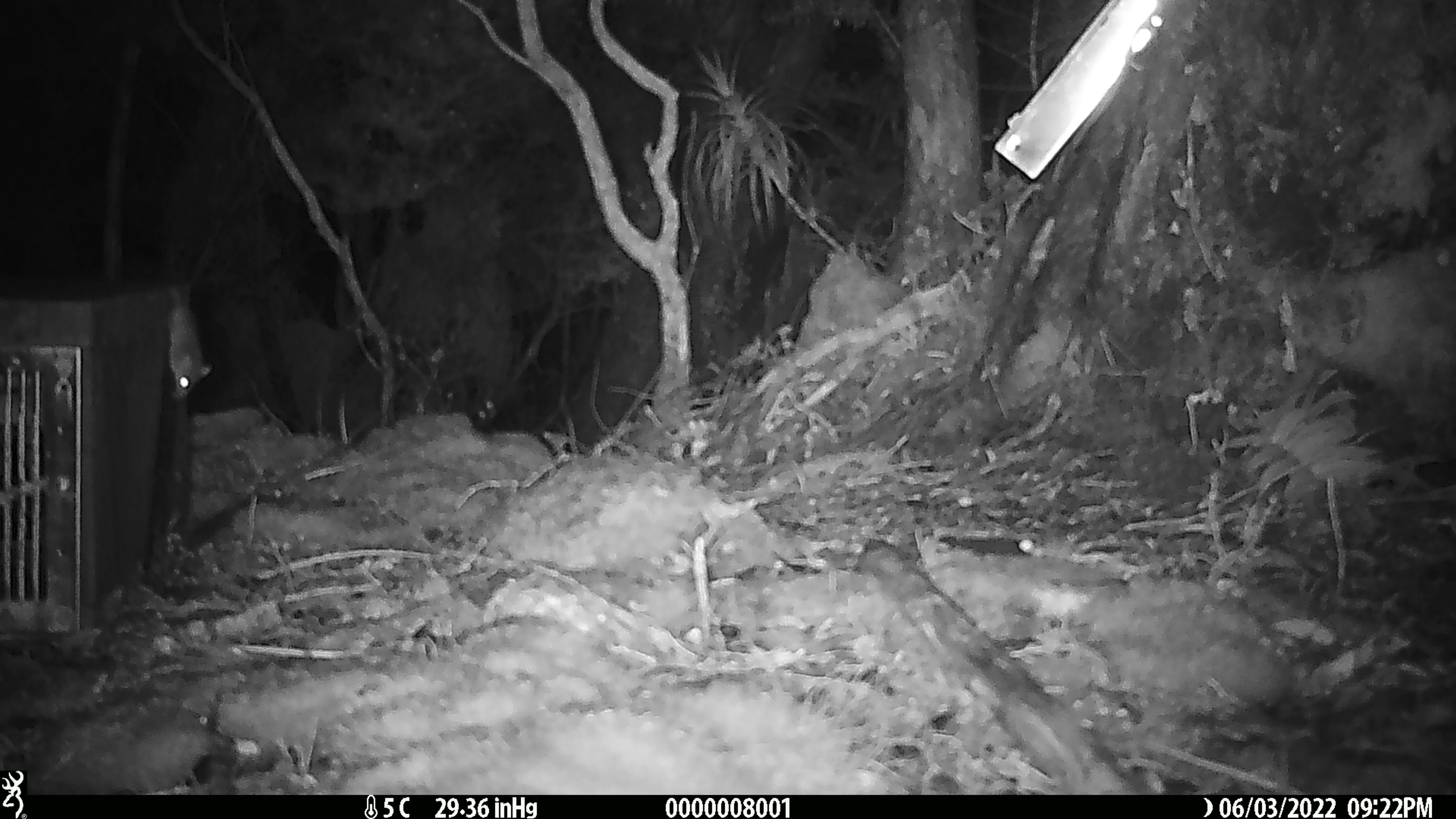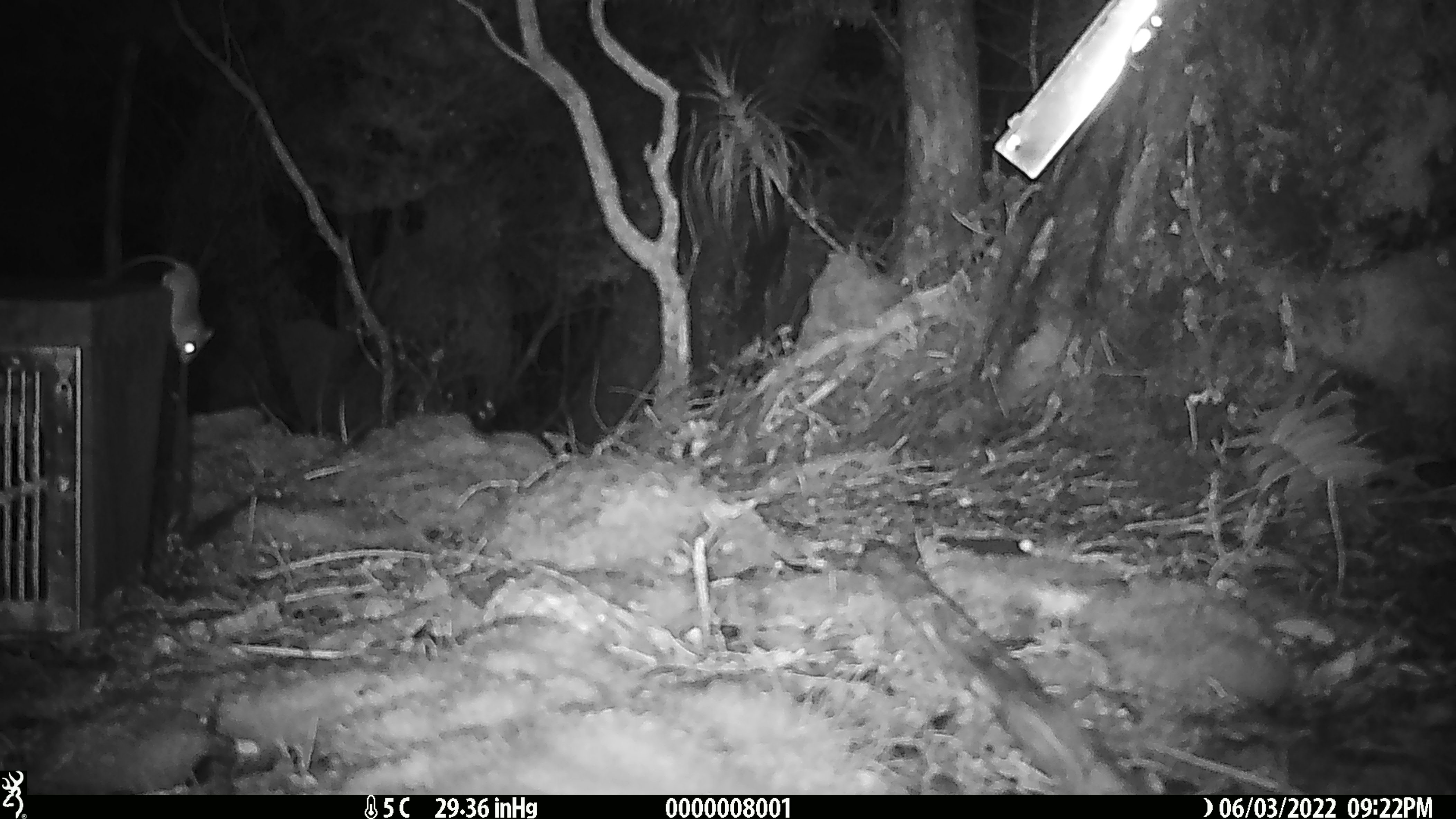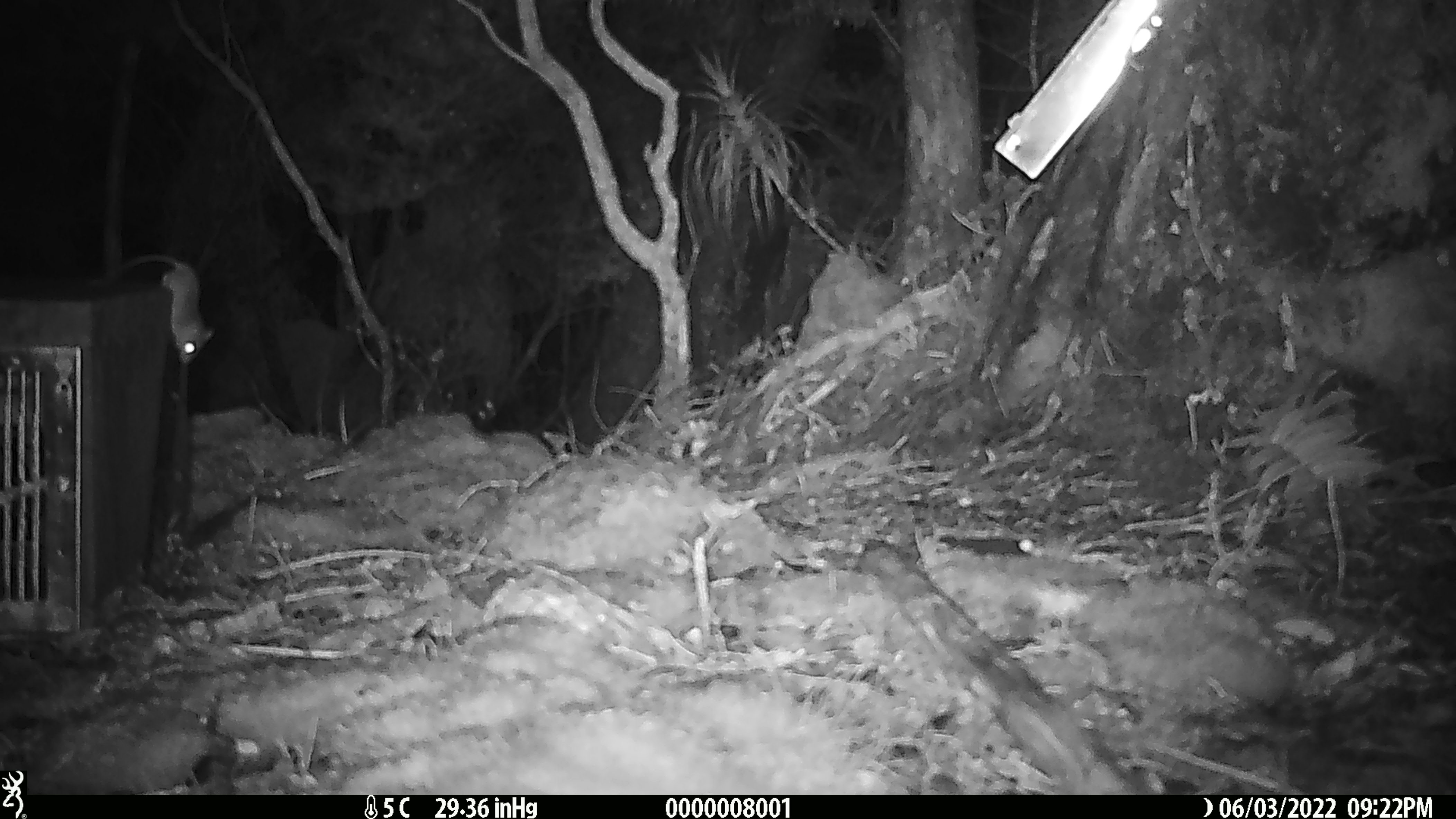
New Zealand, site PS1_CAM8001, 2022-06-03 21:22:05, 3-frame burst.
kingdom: Animalia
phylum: Chordata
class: Mammalia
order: Rodentia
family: Muridae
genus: Mus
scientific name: Mus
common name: mouse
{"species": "mouse (Mus)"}